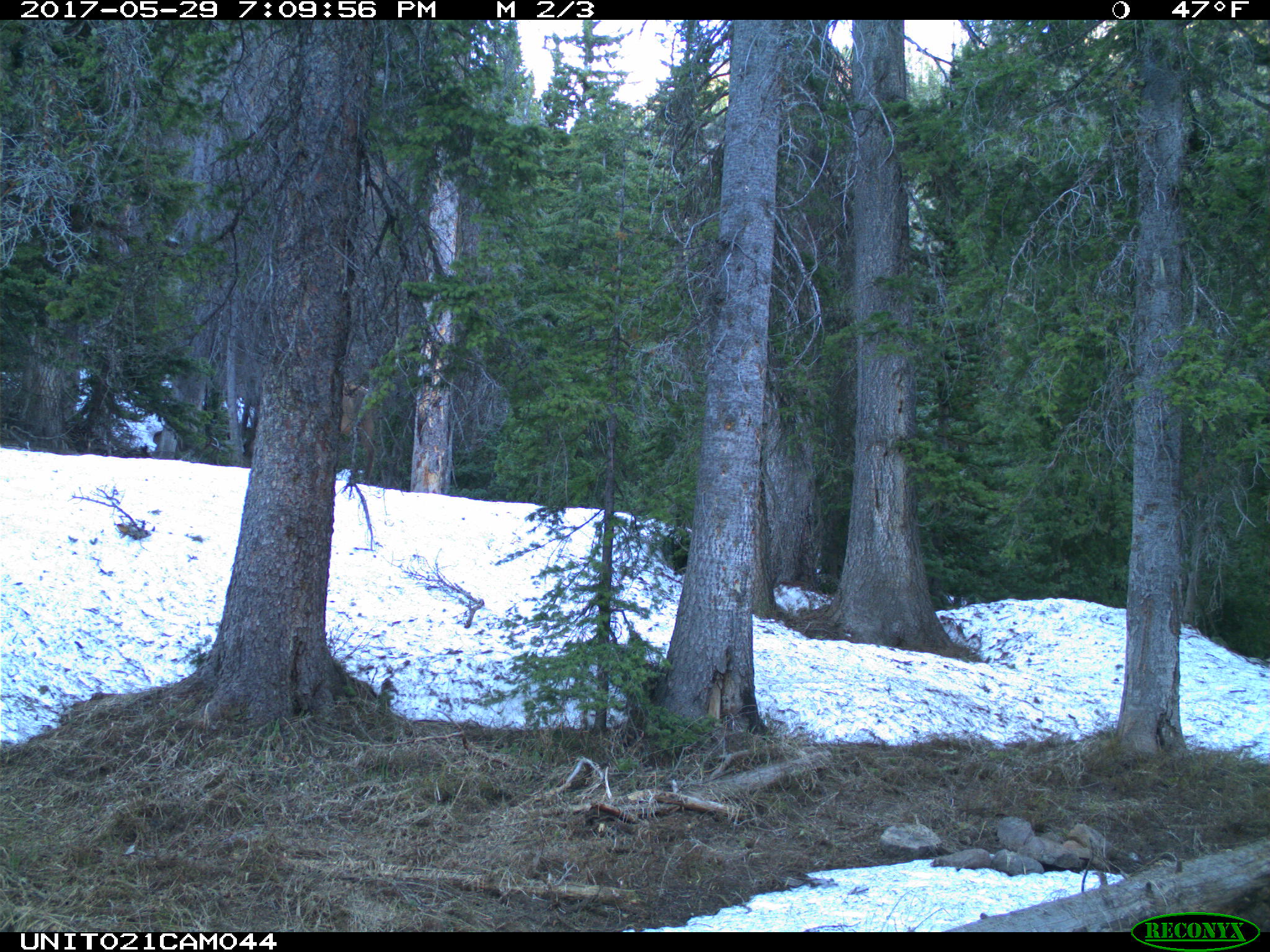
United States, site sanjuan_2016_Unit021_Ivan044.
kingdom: Animalia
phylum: Chordata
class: Mammalia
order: Artiodactyla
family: Cervidae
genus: Cervus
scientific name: Cervus elaphus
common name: red deer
Cervus elaphus (red deer).